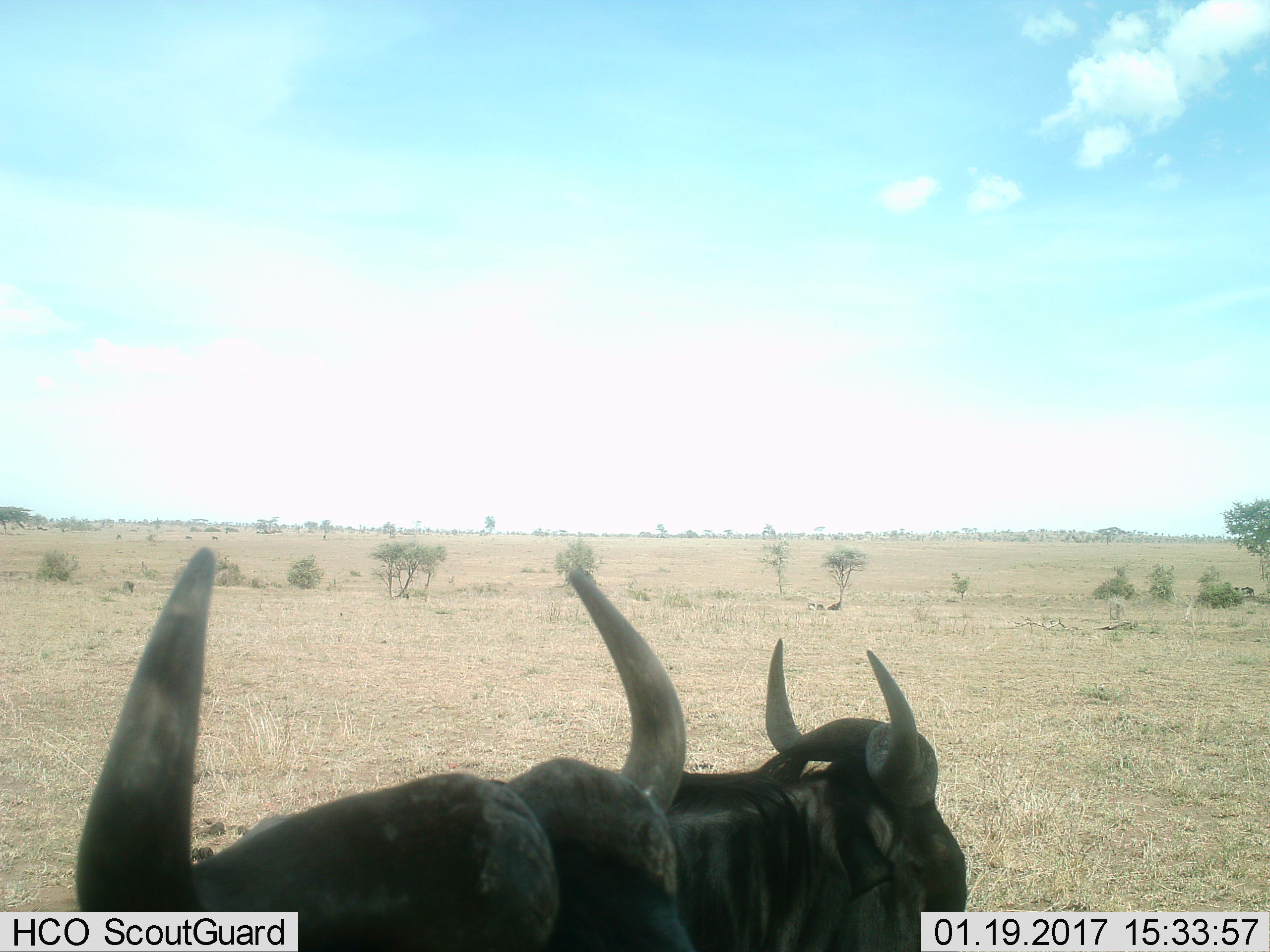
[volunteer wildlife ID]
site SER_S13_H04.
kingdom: Animalia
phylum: Chordata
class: Mammalia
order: Artiodactyla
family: Bovidae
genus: Connochaetes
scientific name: Connochaetes taurinus taurinus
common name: blue wildebeest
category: wildebeestblue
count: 2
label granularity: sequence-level